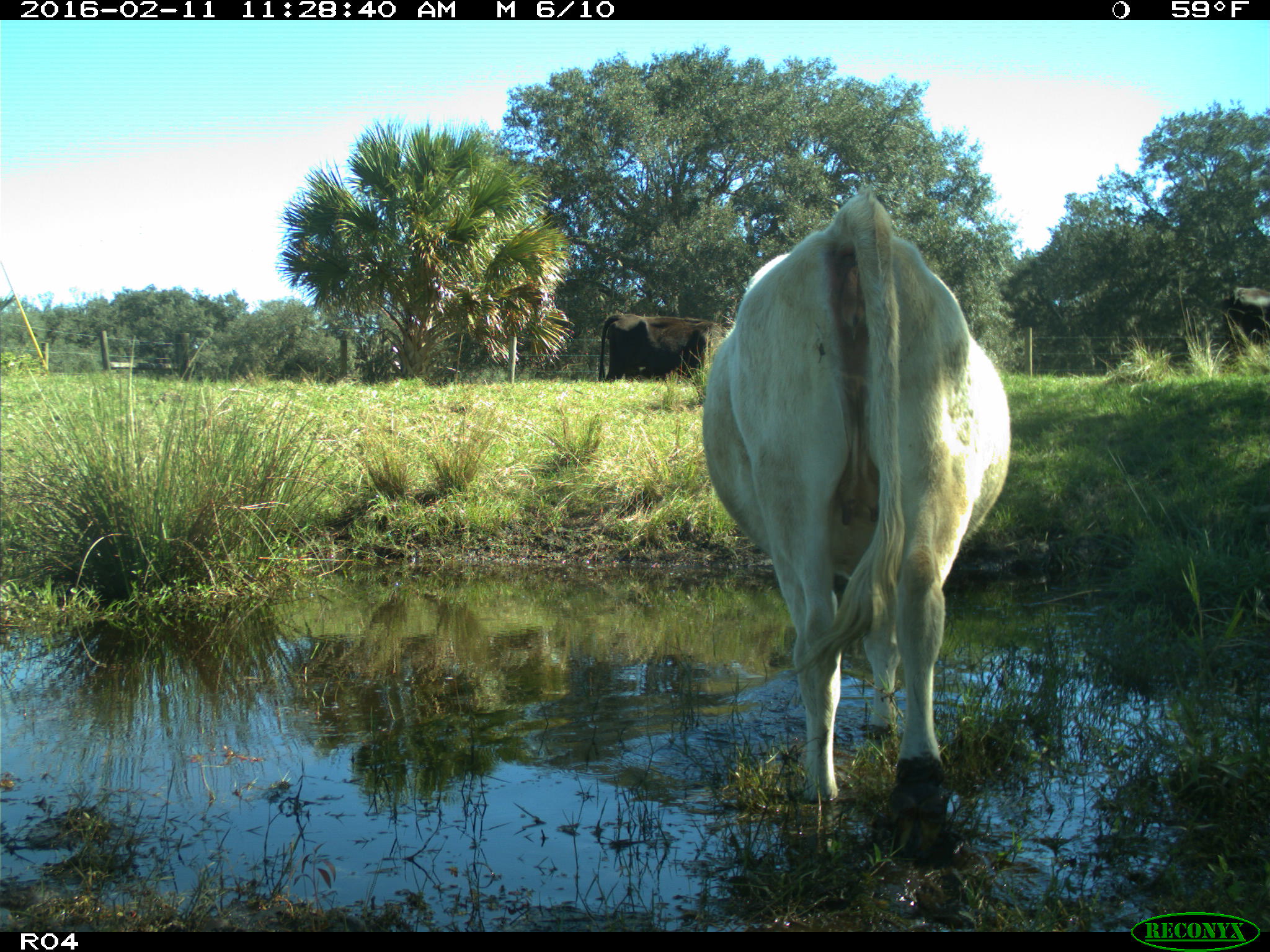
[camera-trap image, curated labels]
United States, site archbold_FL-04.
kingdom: Animalia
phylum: Chordata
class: Mammalia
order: Artiodactyla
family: Bovidae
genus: Bos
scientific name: Bos taurus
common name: domestic cow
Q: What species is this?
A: Bos taurus (domestic cow).